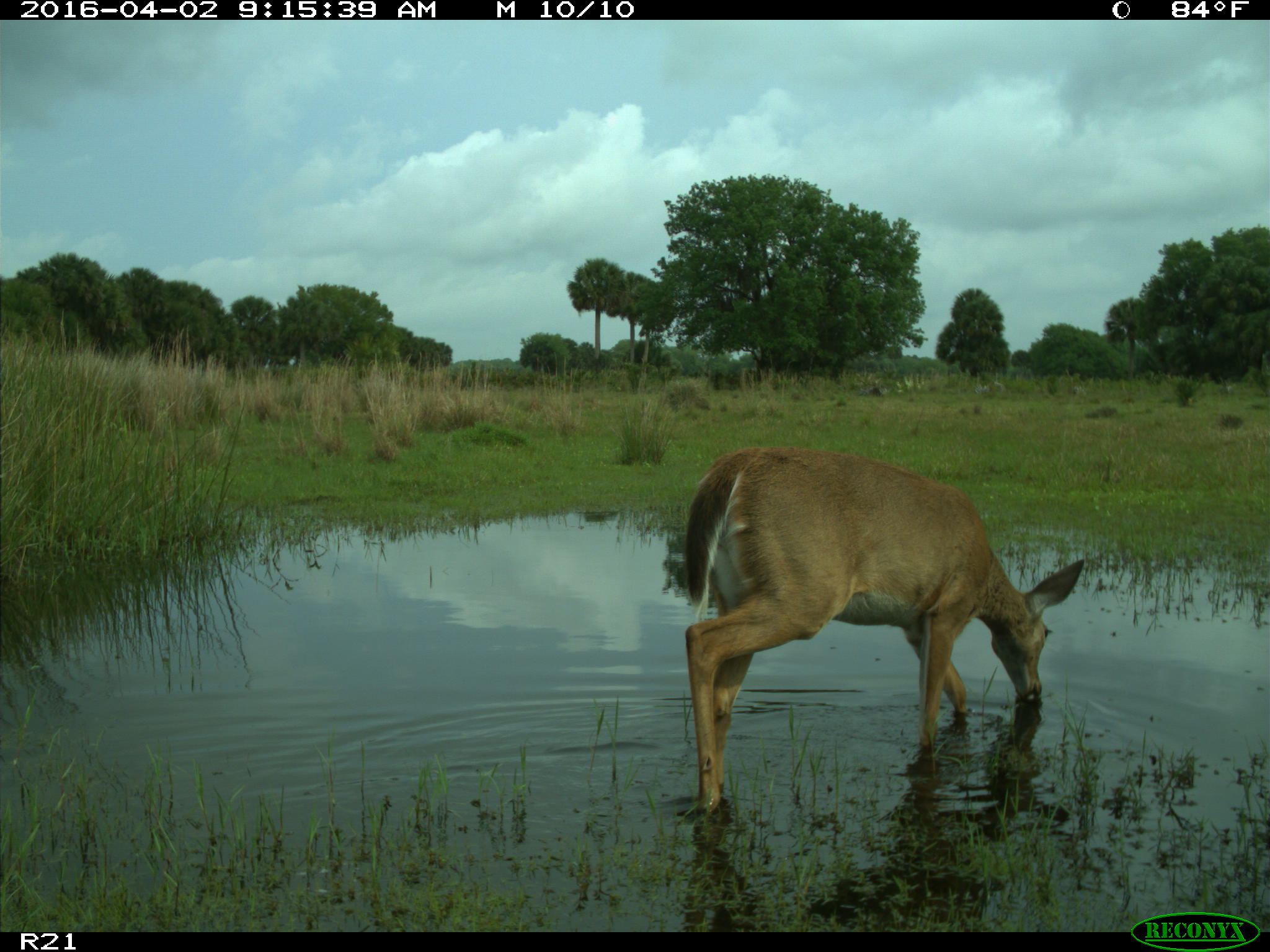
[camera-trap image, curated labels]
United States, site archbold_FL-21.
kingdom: Animalia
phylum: Chordata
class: Mammalia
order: Artiodactyla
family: Cervidae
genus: Odocoileus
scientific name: Odocoileus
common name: deer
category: unidentified deer